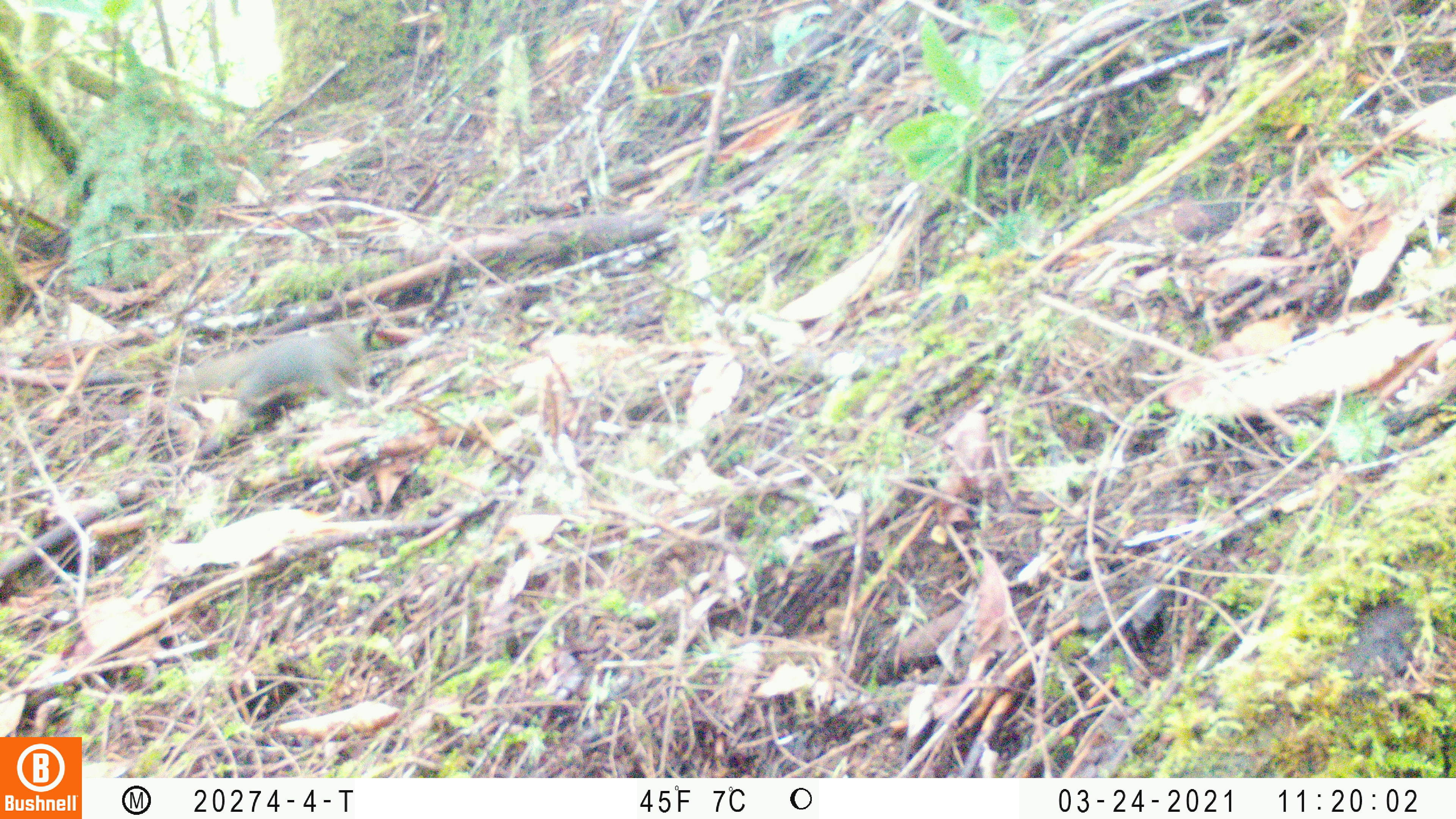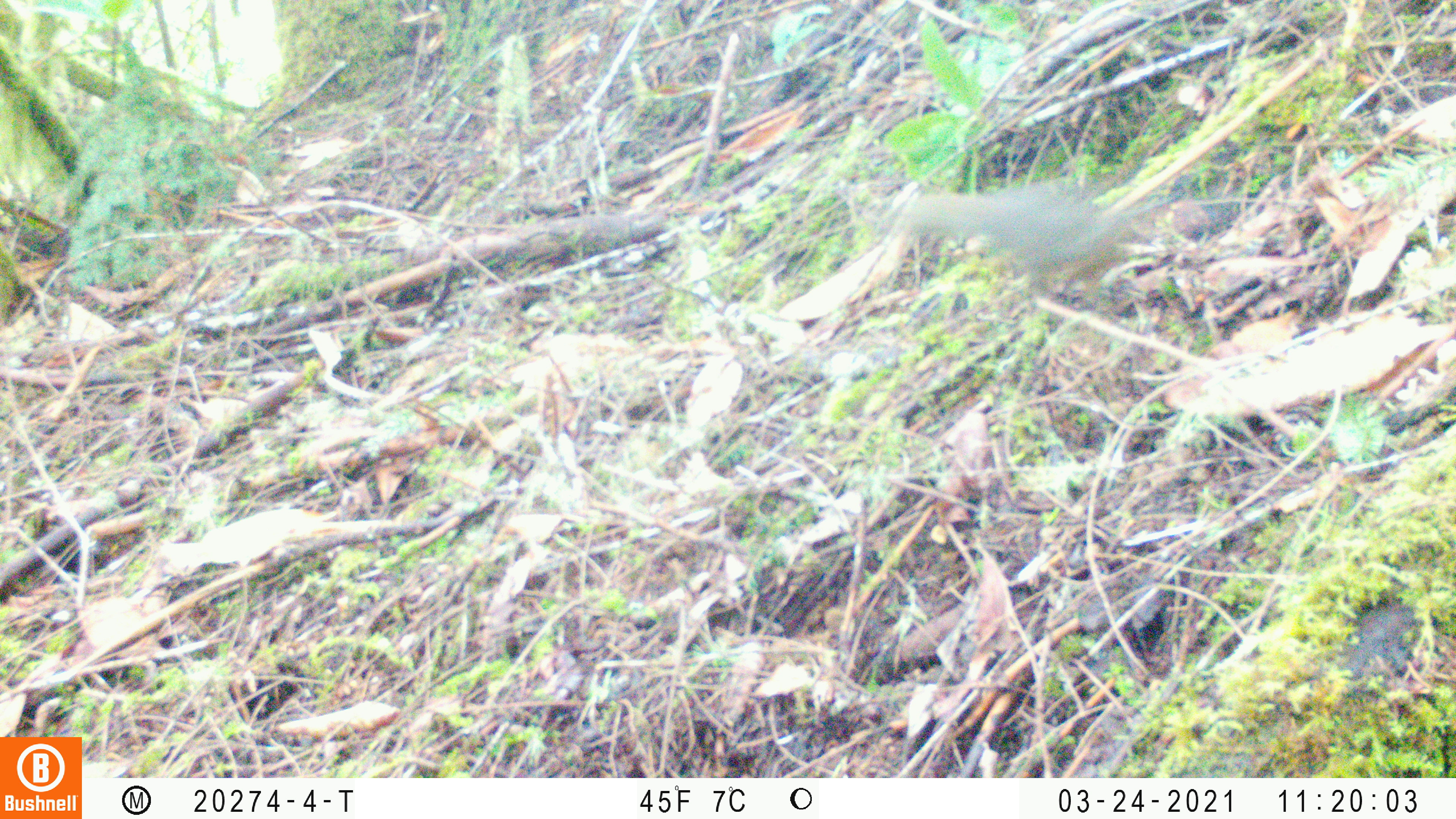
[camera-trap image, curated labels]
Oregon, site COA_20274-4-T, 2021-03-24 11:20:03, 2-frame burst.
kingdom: Animalia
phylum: Chordata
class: Mammalia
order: Rodentia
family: Sciuridae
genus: Tamiasciurus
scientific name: Tamiasciurus douglasii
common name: douglas squirrel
Douglas squirrel (Tamiasciurus douglasii).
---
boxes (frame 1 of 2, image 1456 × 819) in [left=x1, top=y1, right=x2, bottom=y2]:
douglas squirrel: [left=167, top=325, right=376, bottom=437]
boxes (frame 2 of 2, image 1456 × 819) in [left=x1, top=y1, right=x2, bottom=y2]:
douglas squirrel: [left=874, top=184, right=1137, bottom=292]